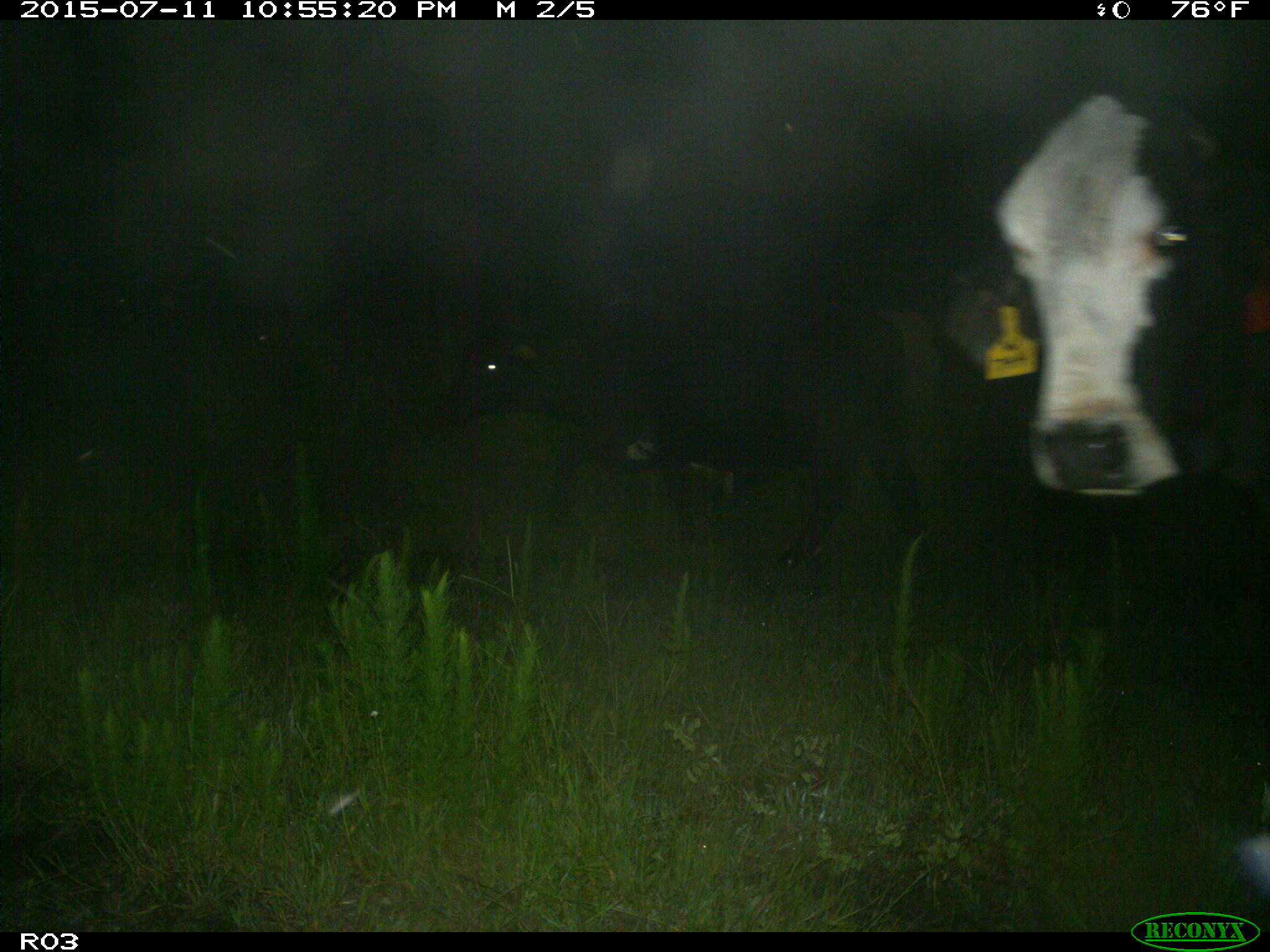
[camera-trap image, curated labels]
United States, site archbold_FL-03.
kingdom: Animalia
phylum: Chordata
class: Mammalia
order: Artiodactyla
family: Bovidae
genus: Bos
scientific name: Bos taurus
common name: domestic cow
Bos taurus (domestic cow).